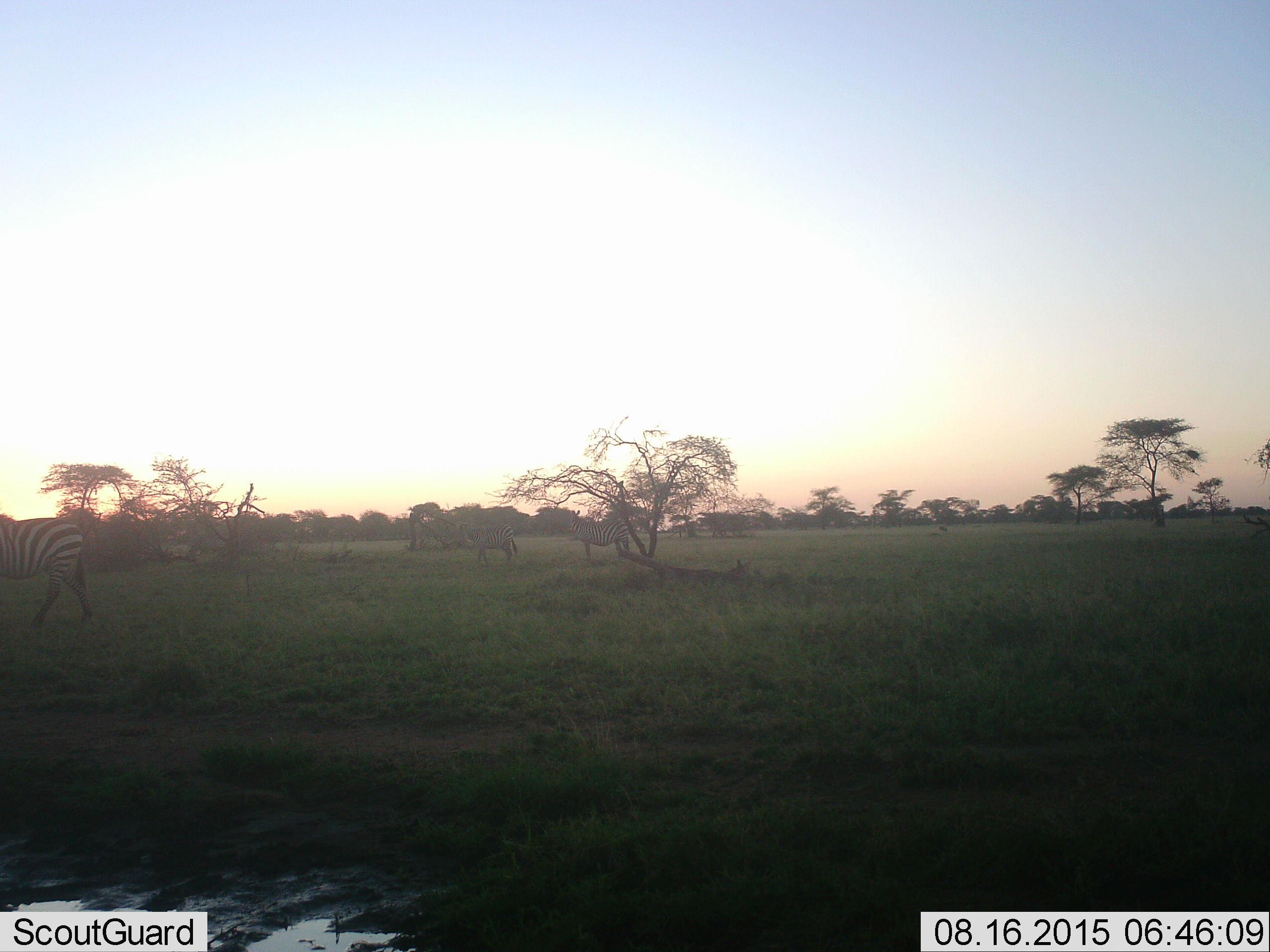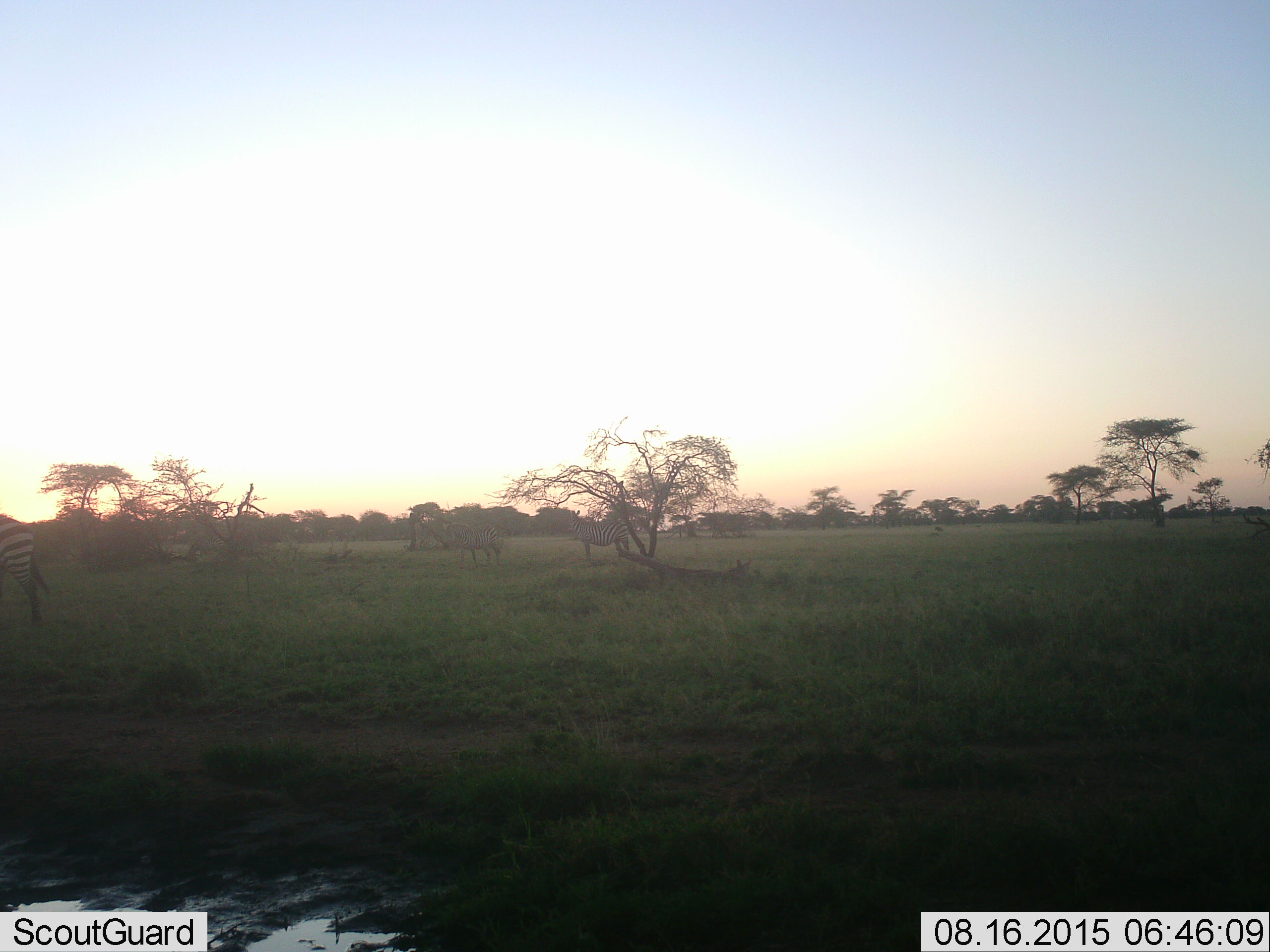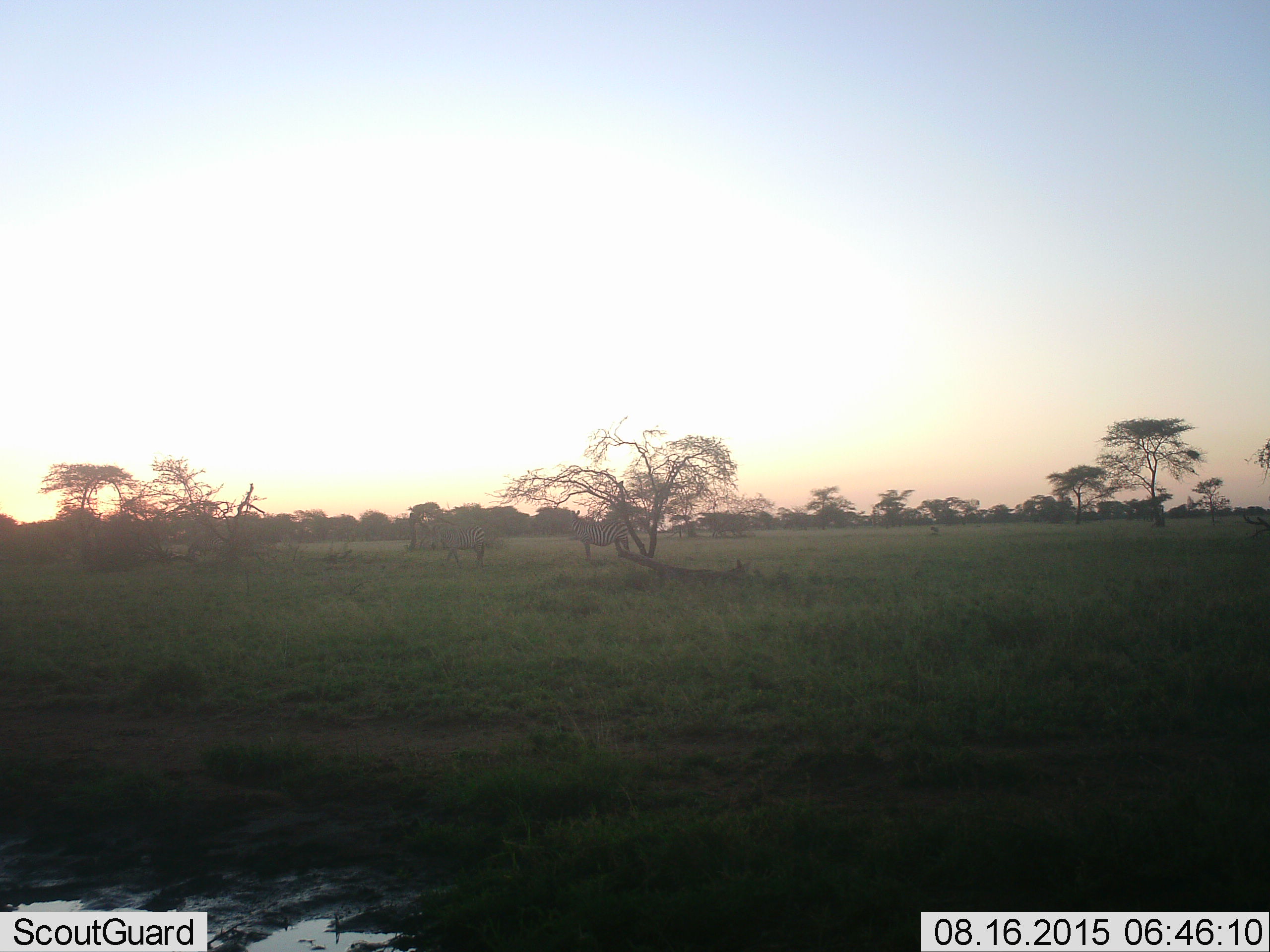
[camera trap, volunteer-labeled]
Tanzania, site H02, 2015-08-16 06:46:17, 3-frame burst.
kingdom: Animalia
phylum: Chordata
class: Mammalia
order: Perissodactyla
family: Equidae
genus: Equus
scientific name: Equus quagga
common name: plains zebra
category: zebra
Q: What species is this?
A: Zebra (plains zebra) (Equus quagga).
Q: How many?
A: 3.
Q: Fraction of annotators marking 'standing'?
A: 70%.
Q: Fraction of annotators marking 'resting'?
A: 10%.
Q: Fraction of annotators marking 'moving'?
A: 60%.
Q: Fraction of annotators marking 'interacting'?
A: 0%.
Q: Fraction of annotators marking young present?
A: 0%.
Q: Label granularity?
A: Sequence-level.